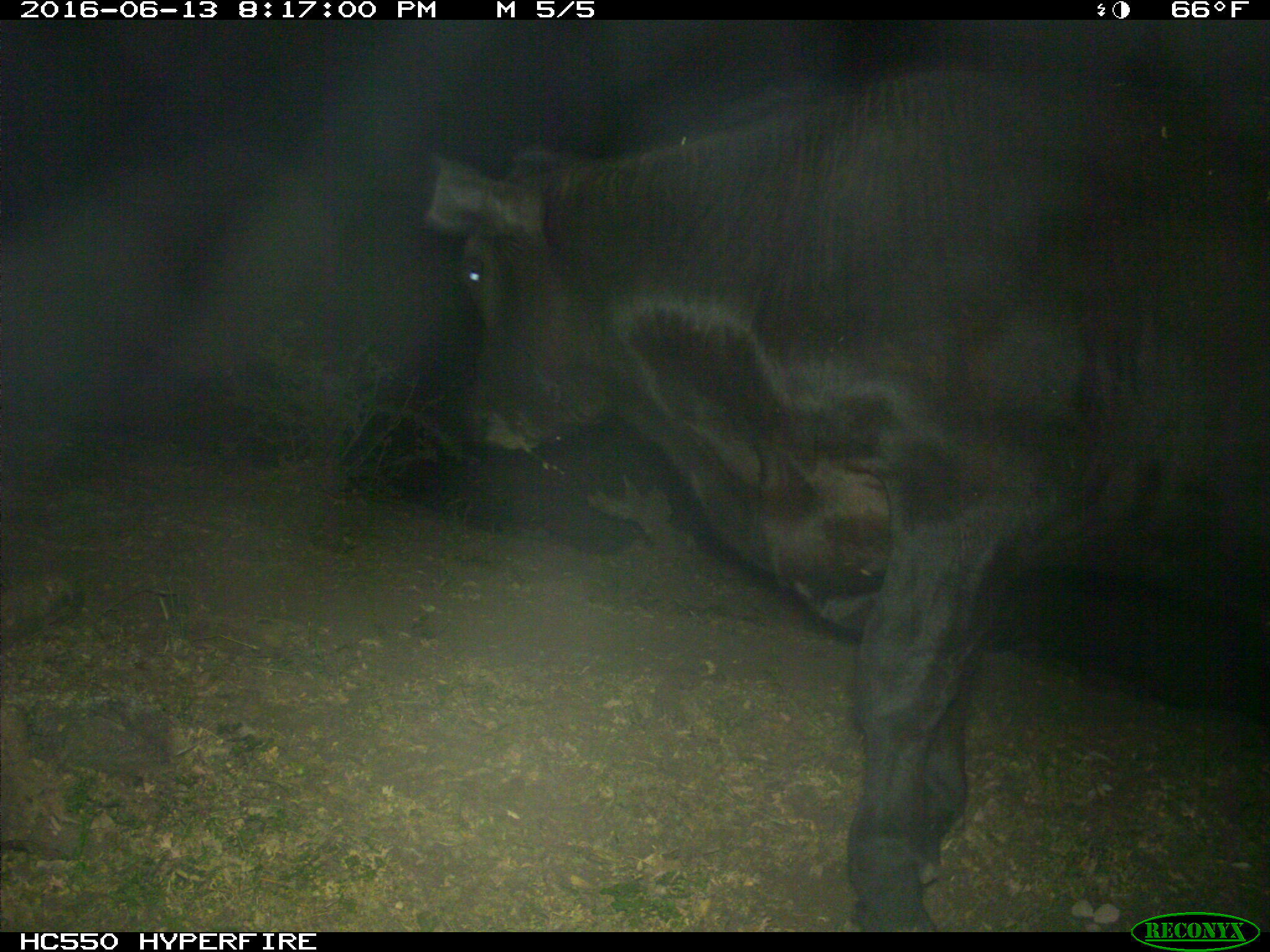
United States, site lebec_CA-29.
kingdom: Animalia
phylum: Chordata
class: Mammalia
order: Artiodactyla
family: Bovidae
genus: Bos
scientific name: Bos taurus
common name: domestic cow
Bos taurus (domestic cow).